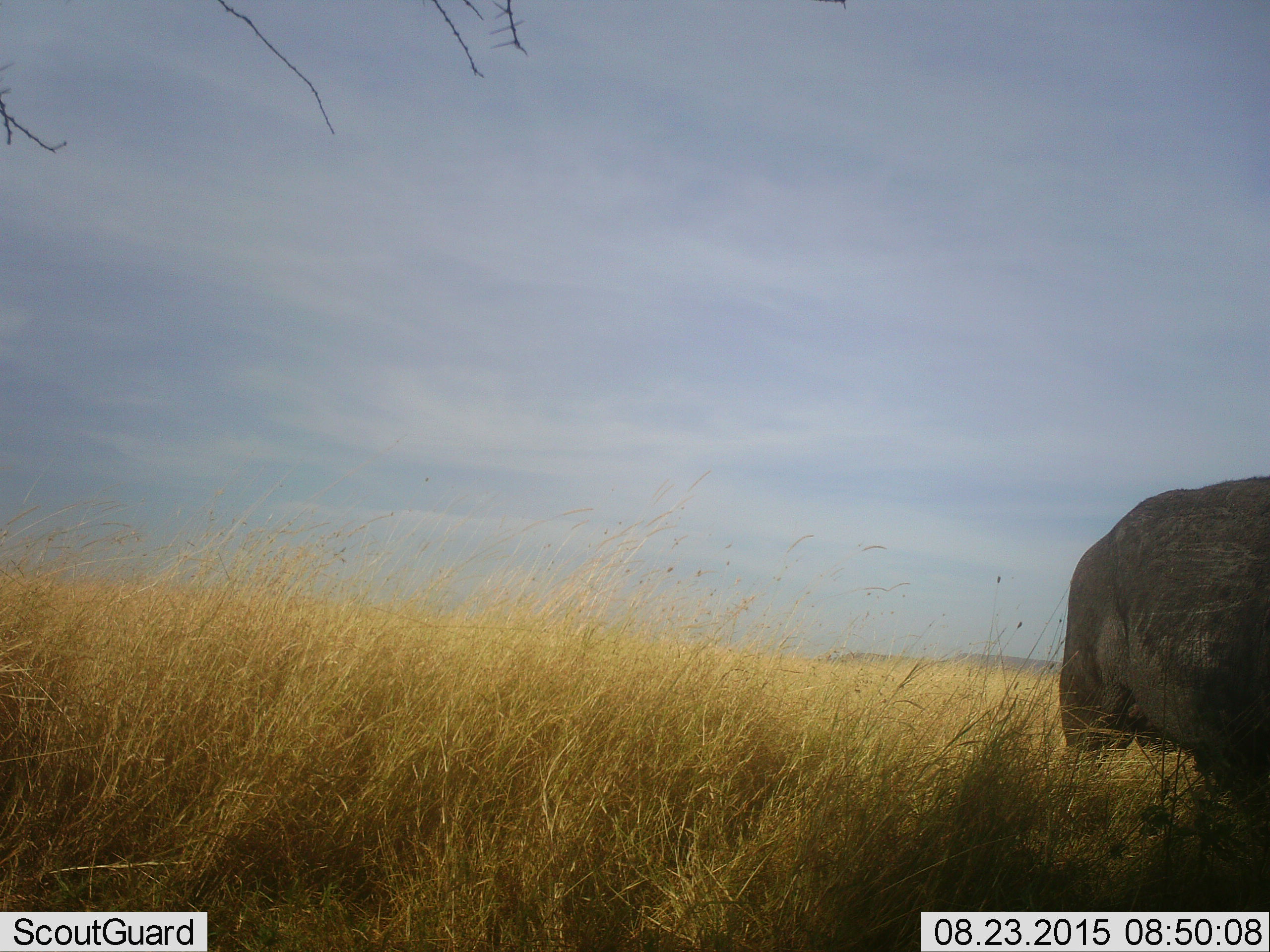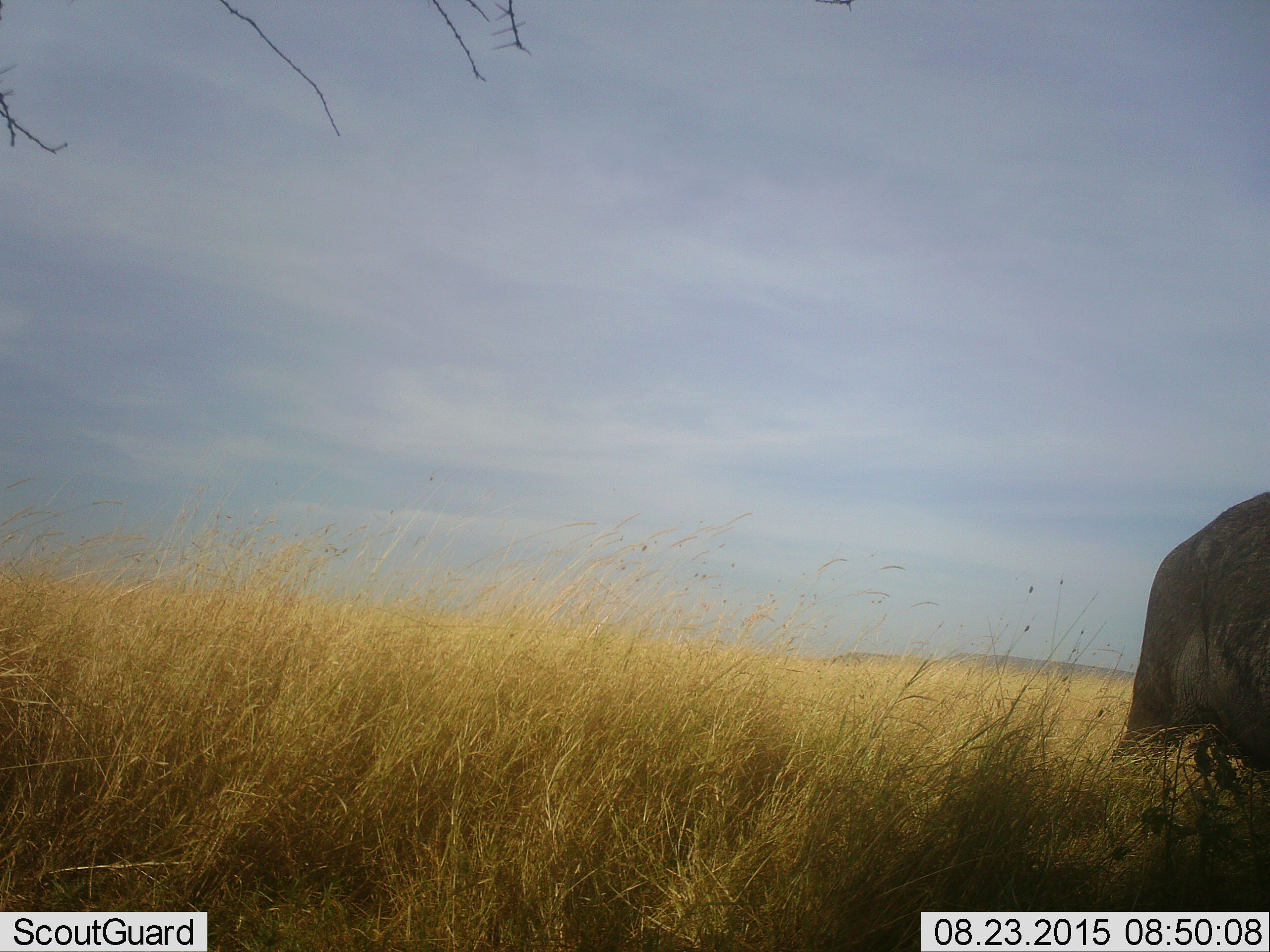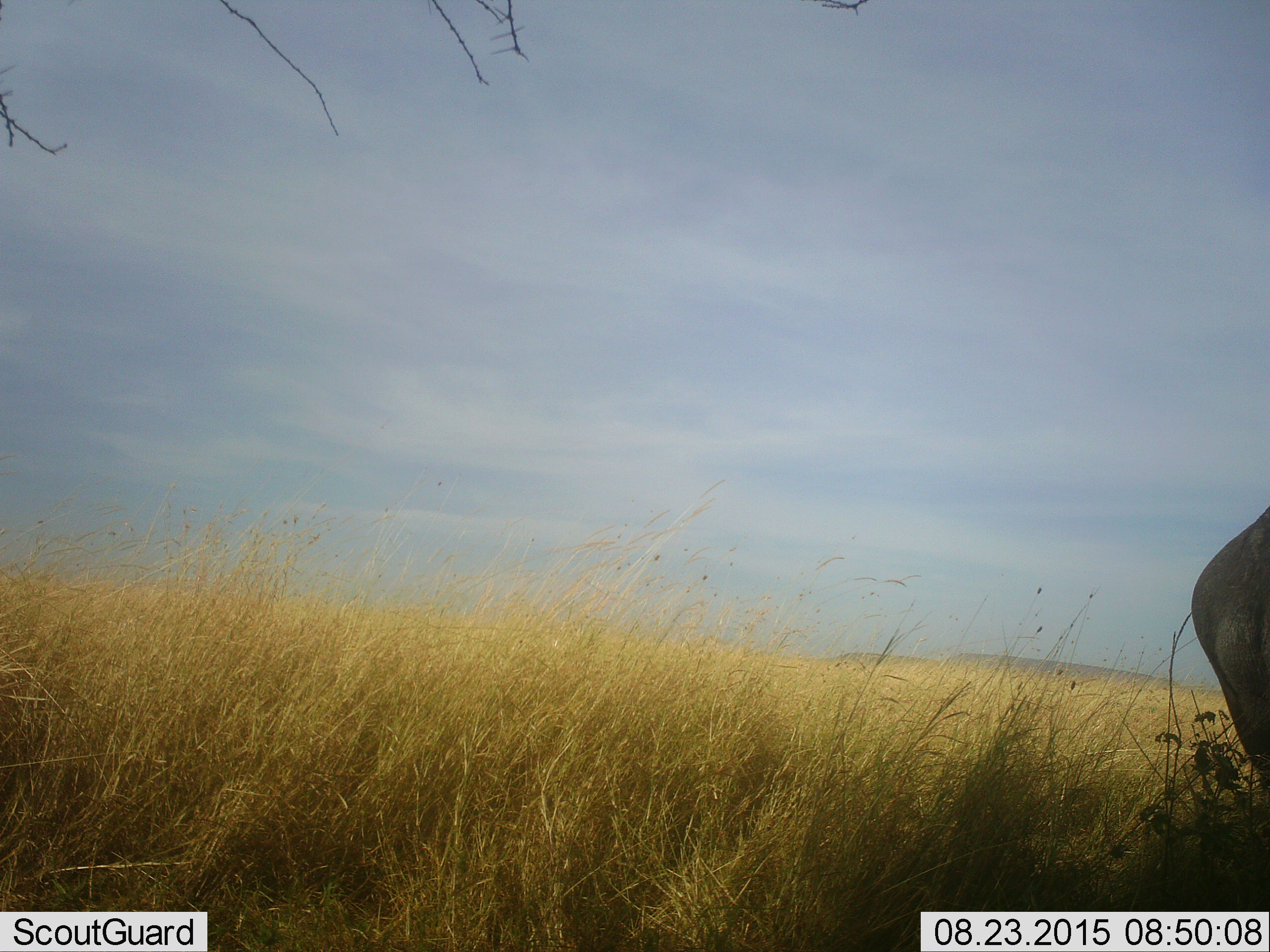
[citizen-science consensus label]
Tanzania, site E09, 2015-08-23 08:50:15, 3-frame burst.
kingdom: Animalia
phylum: Chordata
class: Mammalia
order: Proboscidea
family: Elephantidae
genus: Loxodonta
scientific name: Loxodonta africana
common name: african bush elephant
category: elephant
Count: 1.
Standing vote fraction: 20%.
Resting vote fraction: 0%.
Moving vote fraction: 80%.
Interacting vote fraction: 0%.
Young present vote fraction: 10%.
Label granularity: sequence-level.